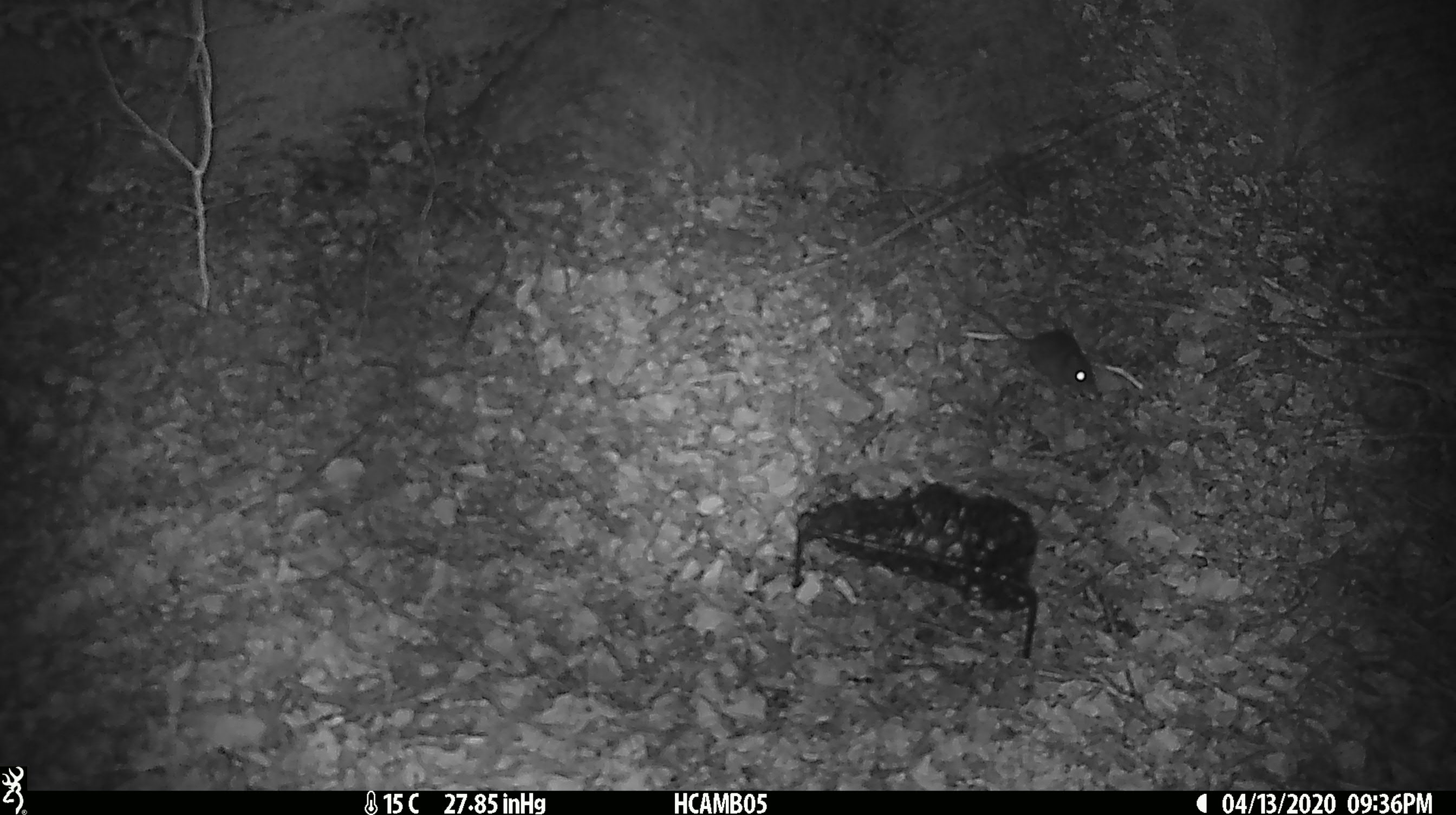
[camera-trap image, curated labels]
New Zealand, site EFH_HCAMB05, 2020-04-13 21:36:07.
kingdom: Animalia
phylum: Chordata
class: Mammalia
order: Rodentia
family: Muridae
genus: Mus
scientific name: Mus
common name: mouse